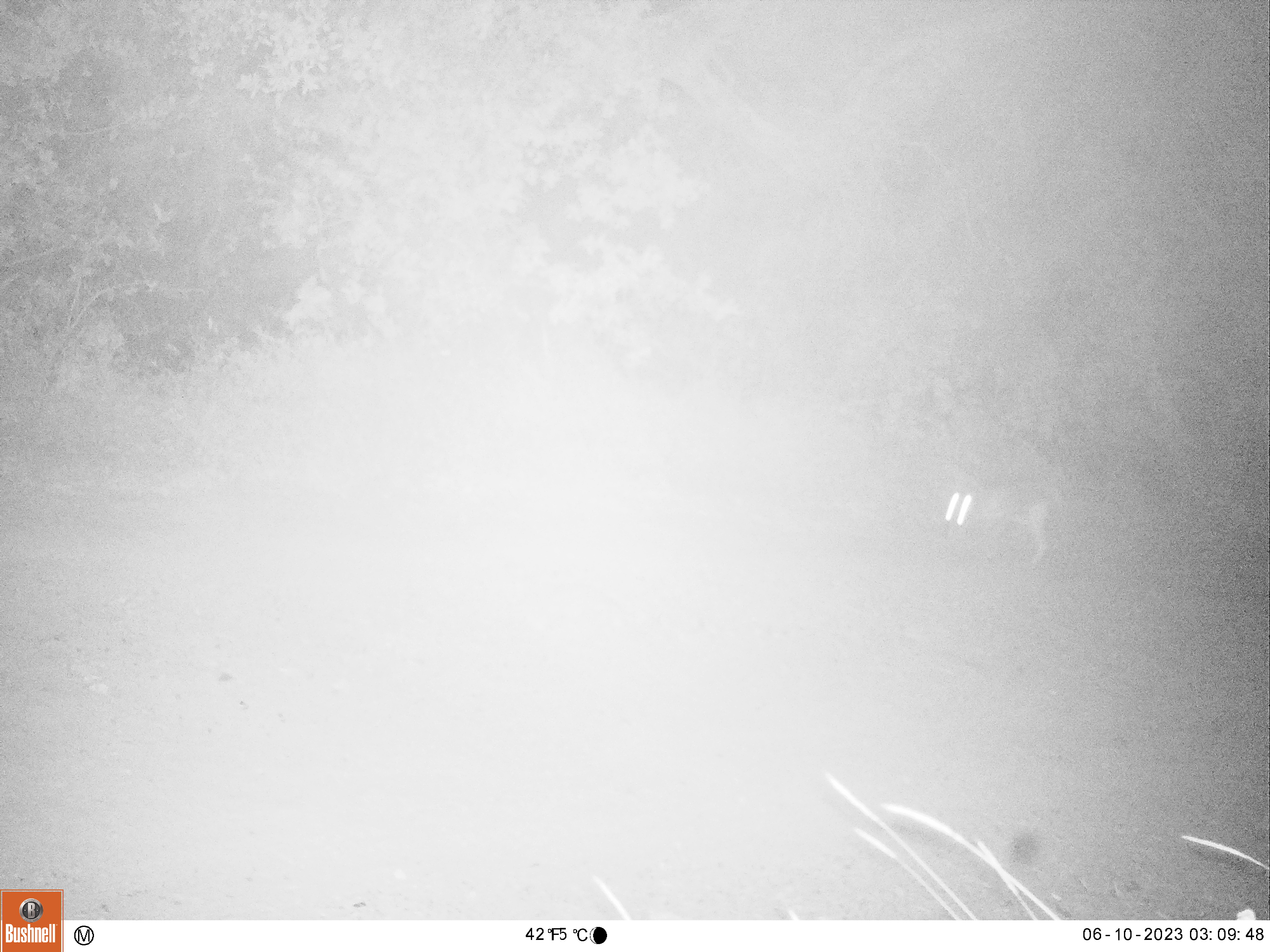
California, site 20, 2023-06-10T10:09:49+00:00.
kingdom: Animalia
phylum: Chordata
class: Mammalia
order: Carnivora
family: Canidae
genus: Canis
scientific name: Canis latrans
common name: coyote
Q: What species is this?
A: Coyote (Canis latrans).